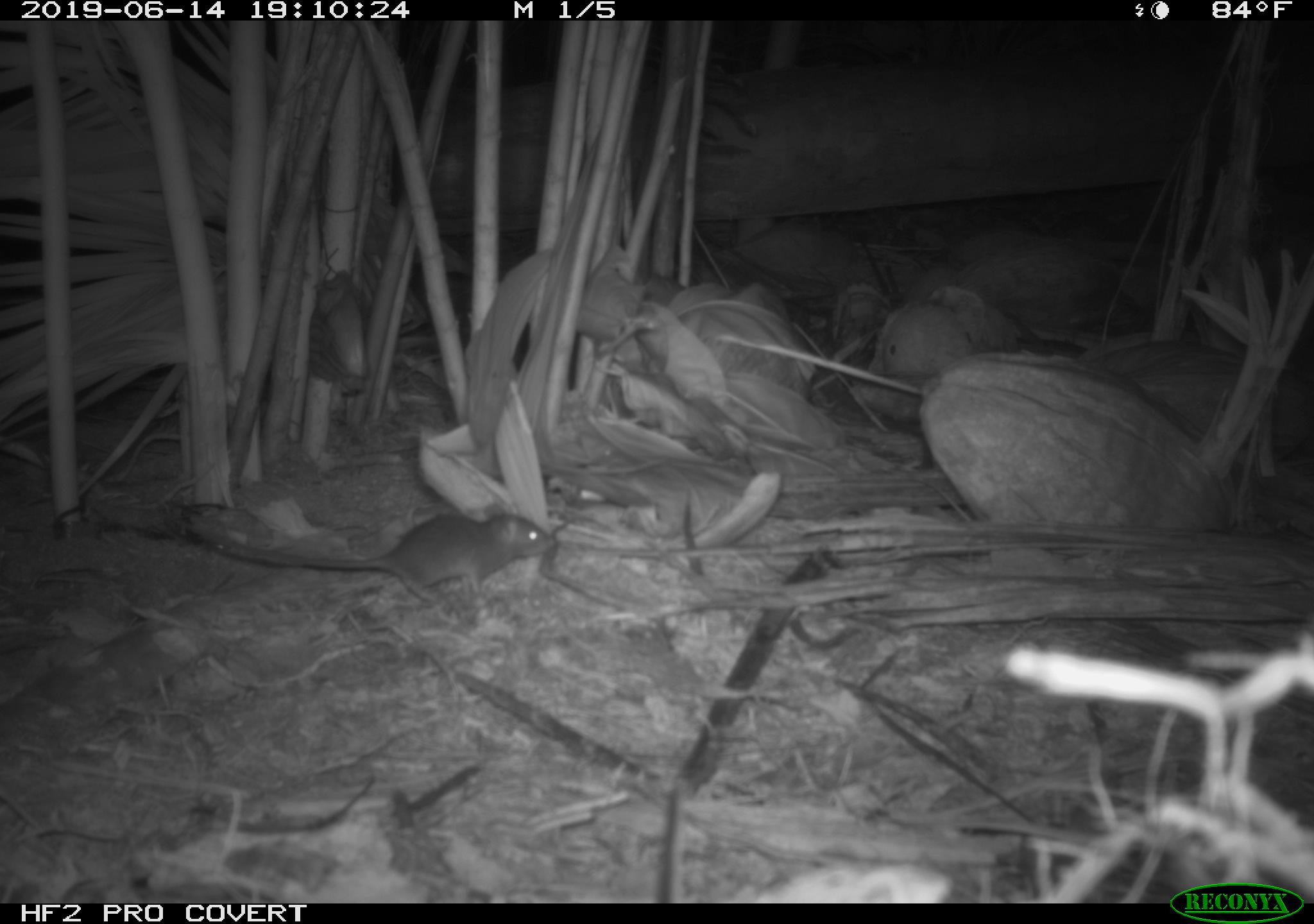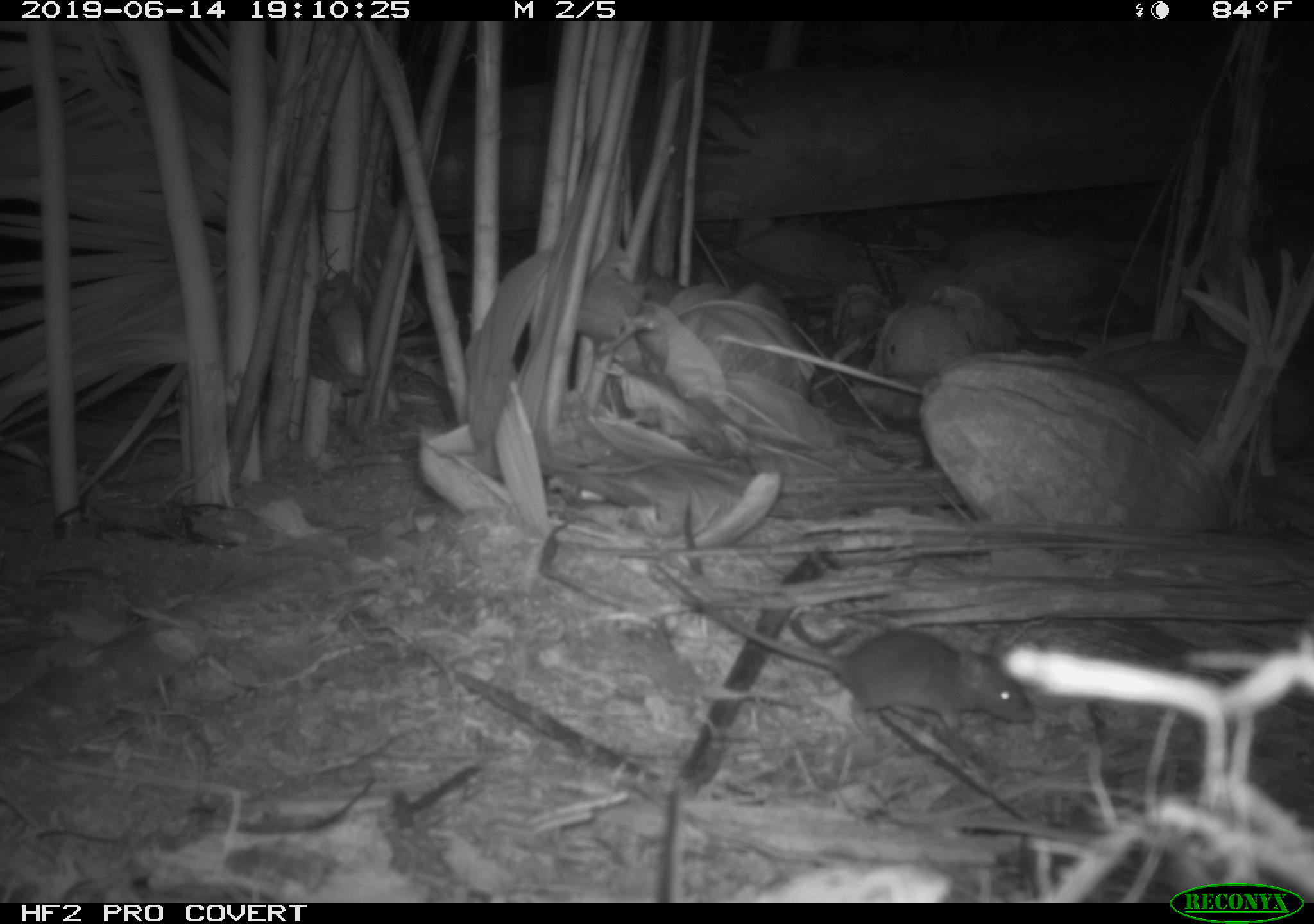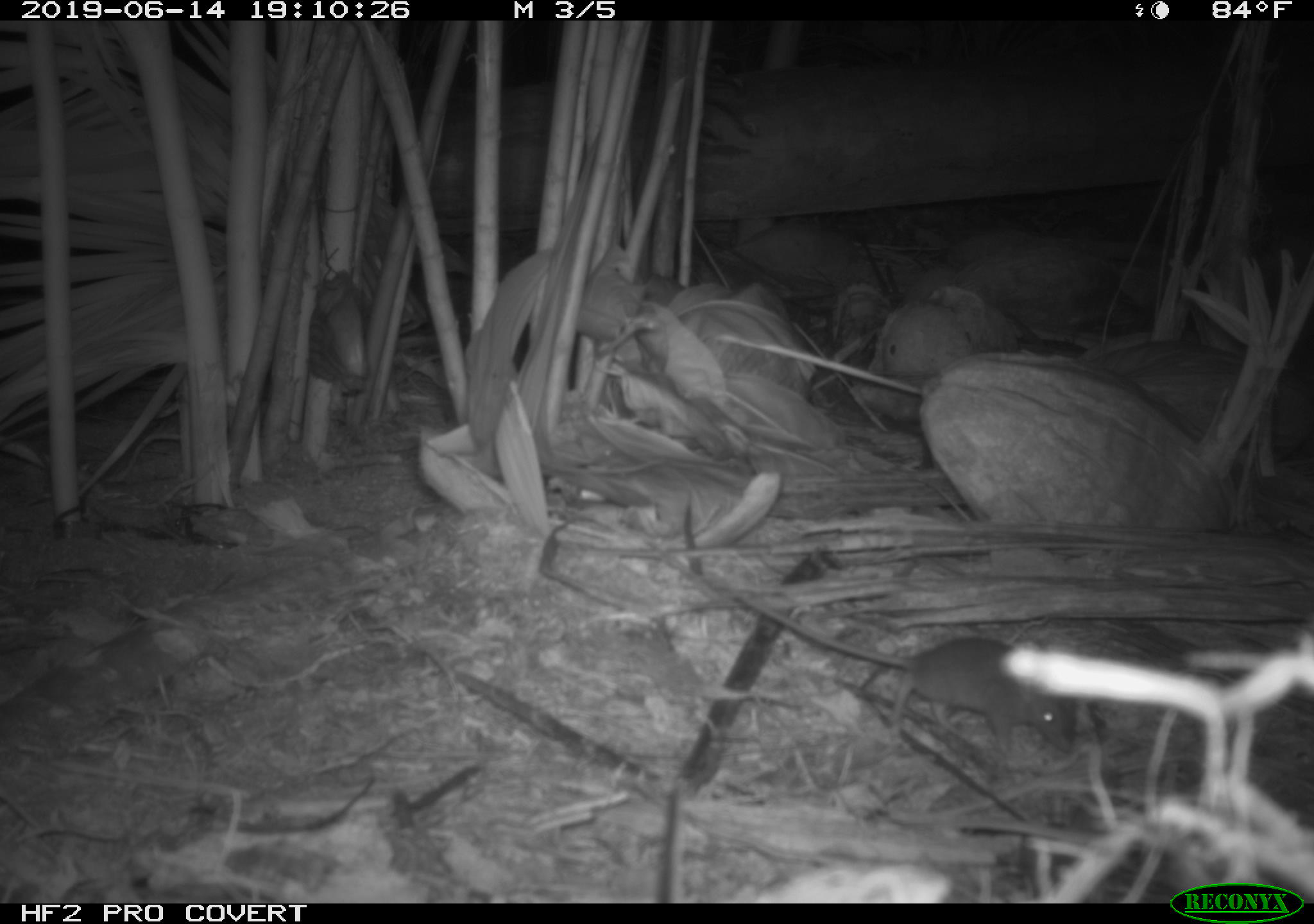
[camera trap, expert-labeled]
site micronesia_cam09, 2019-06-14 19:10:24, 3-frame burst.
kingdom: Animalia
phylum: Chordata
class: Mammalia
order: Rodentia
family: Muridae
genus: Rattus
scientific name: Rattus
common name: rat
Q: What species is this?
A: Rat (Rattus).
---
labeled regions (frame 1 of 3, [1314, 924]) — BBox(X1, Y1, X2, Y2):
rat: BBox(191, 509, 562, 611)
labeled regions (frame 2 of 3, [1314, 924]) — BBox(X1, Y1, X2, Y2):
rat: BBox(660, 565, 1035, 742)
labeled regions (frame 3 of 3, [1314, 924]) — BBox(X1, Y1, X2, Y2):
rat: BBox(708, 572, 1088, 758)